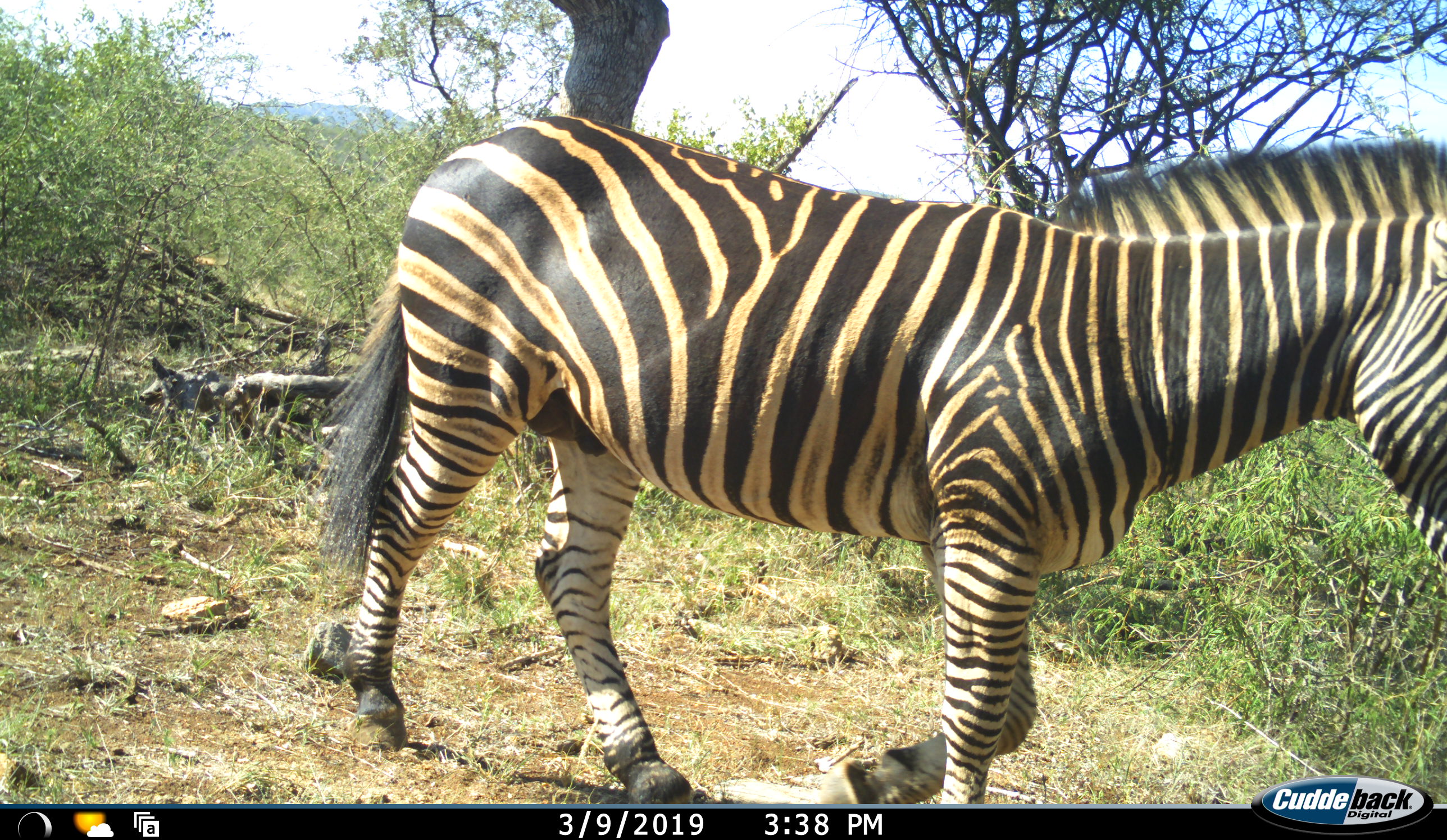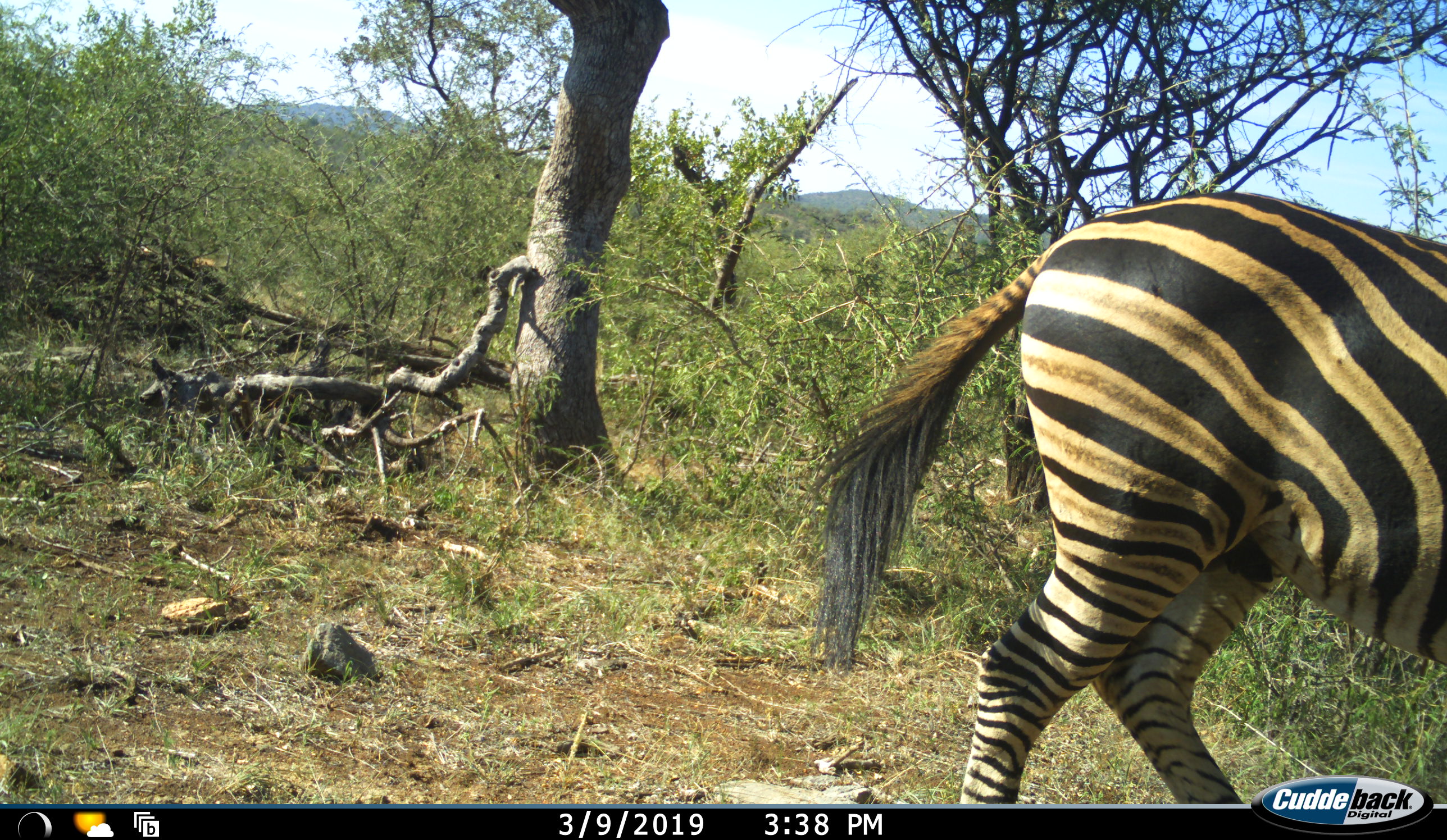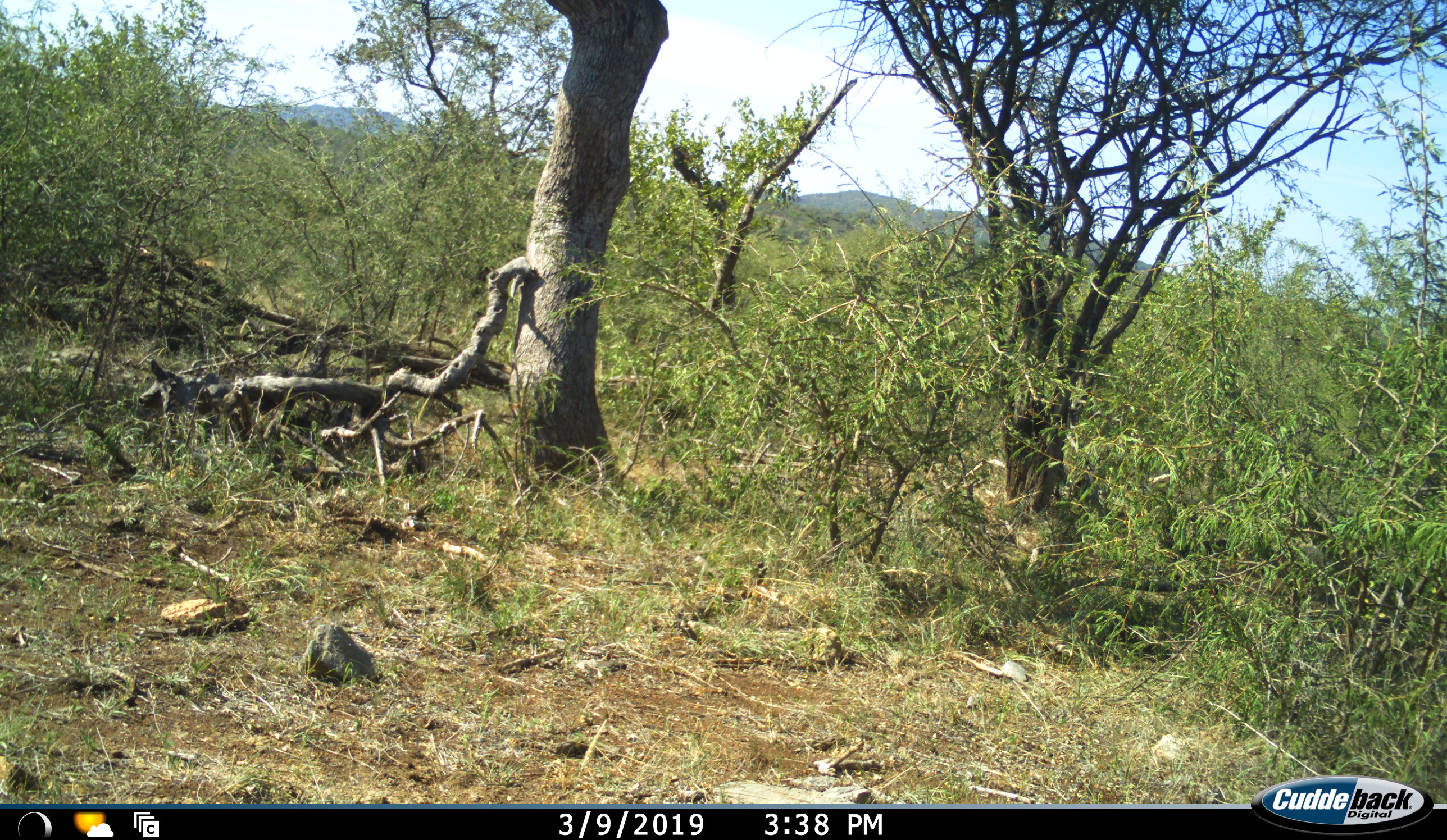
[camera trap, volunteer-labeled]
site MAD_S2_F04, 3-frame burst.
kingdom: Animalia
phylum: Chordata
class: Mammalia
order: Perissodactyla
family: Equidae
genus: Equus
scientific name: Equus quagga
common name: plains zebra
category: zebraplains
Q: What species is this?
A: Zebraplains (plains zebra) (Equus quagga).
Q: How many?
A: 1.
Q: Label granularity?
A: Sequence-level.